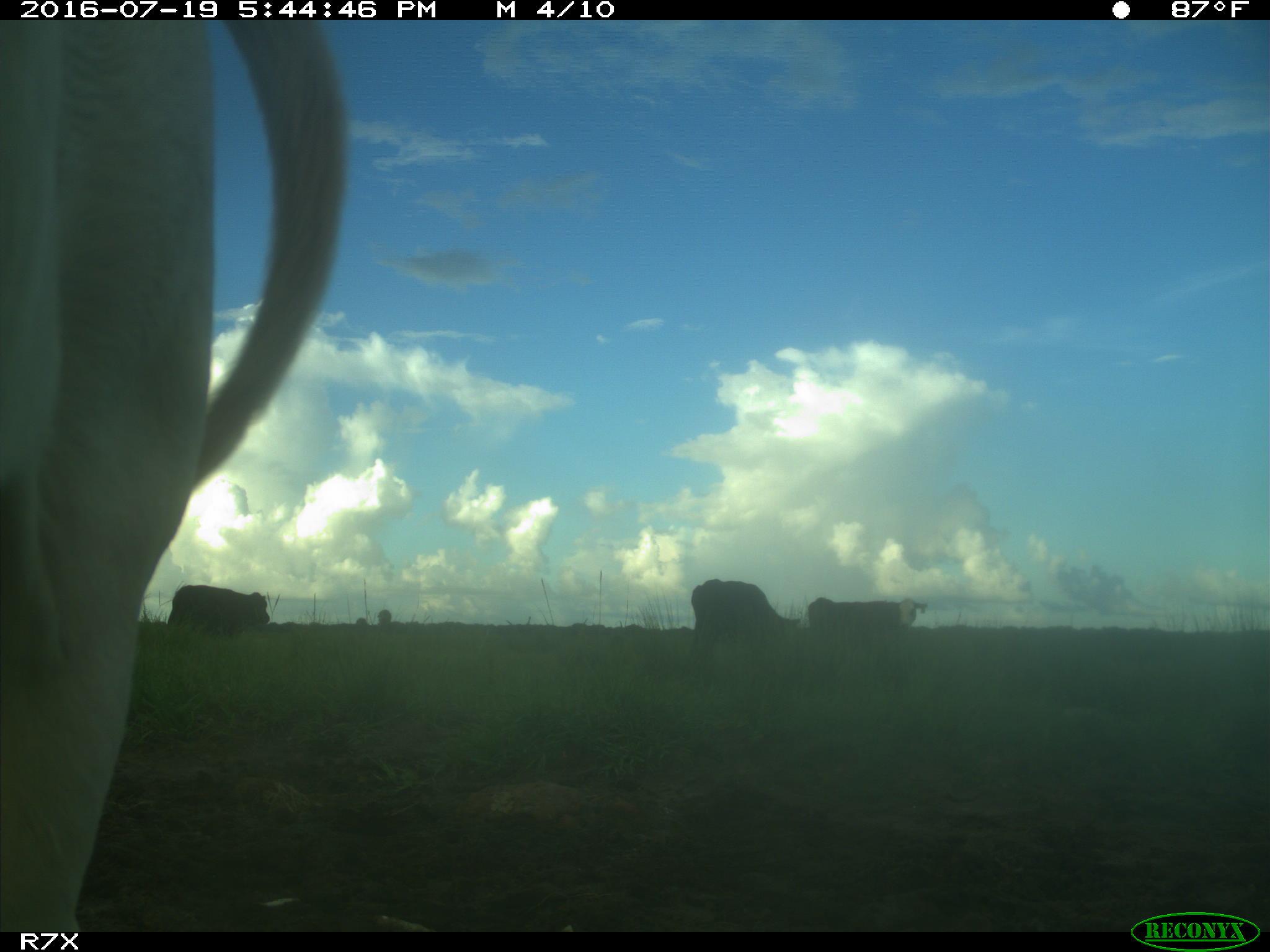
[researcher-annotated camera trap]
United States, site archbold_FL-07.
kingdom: Animalia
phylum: Chordata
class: Mammalia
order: Artiodactyla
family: Bovidae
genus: Bos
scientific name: Bos taurus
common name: domestic cow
Bos taurus (domestic cow).